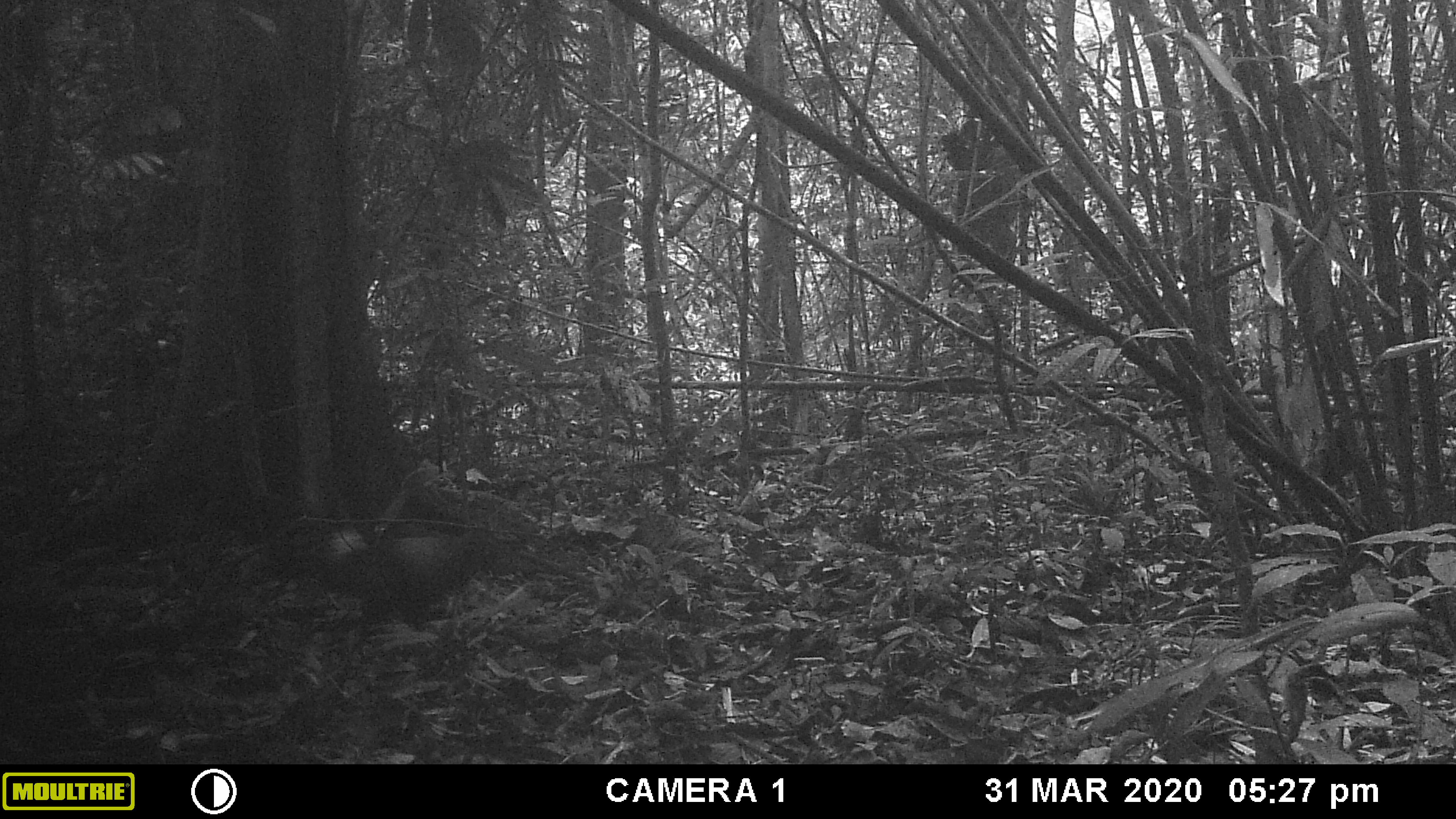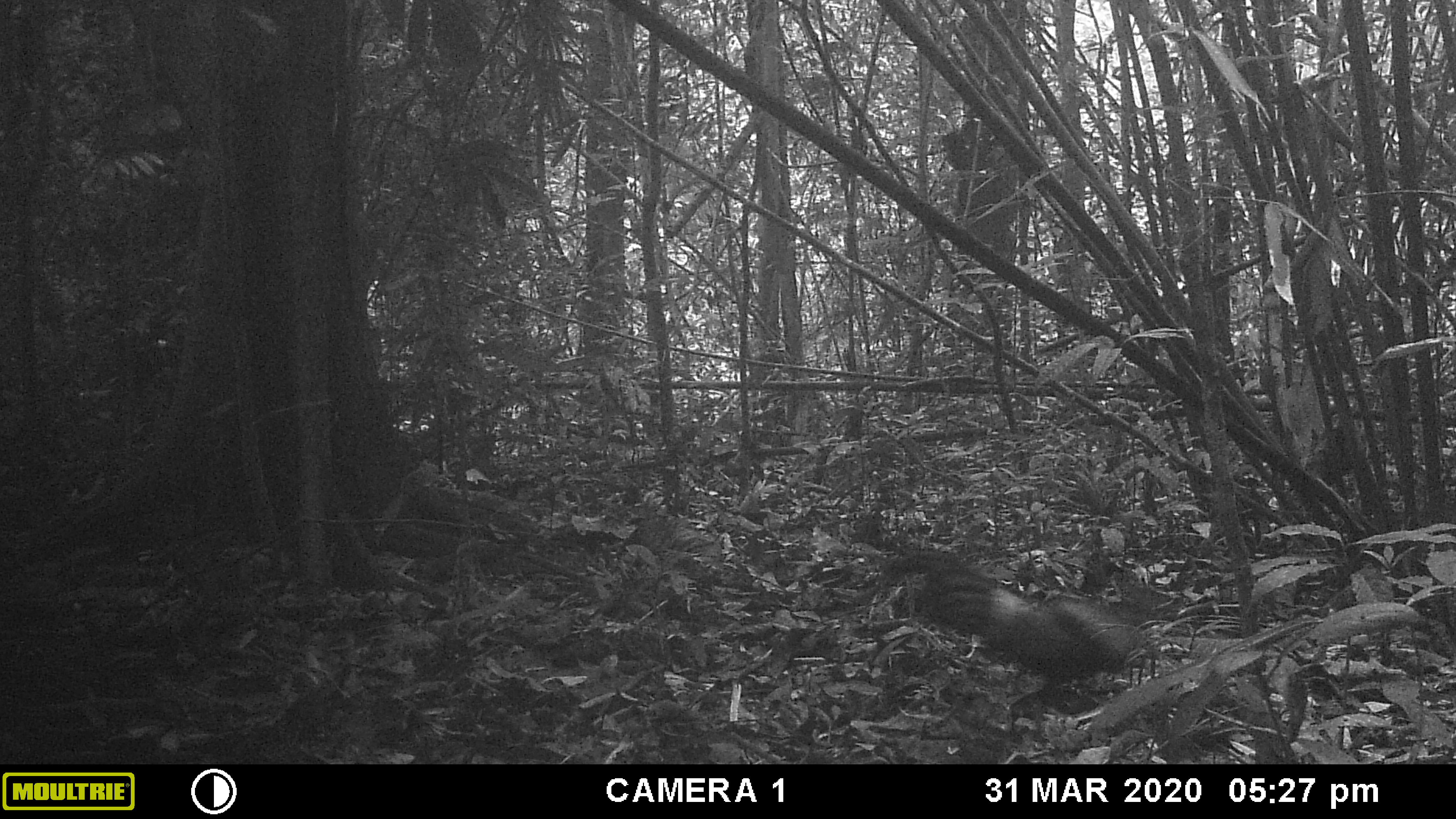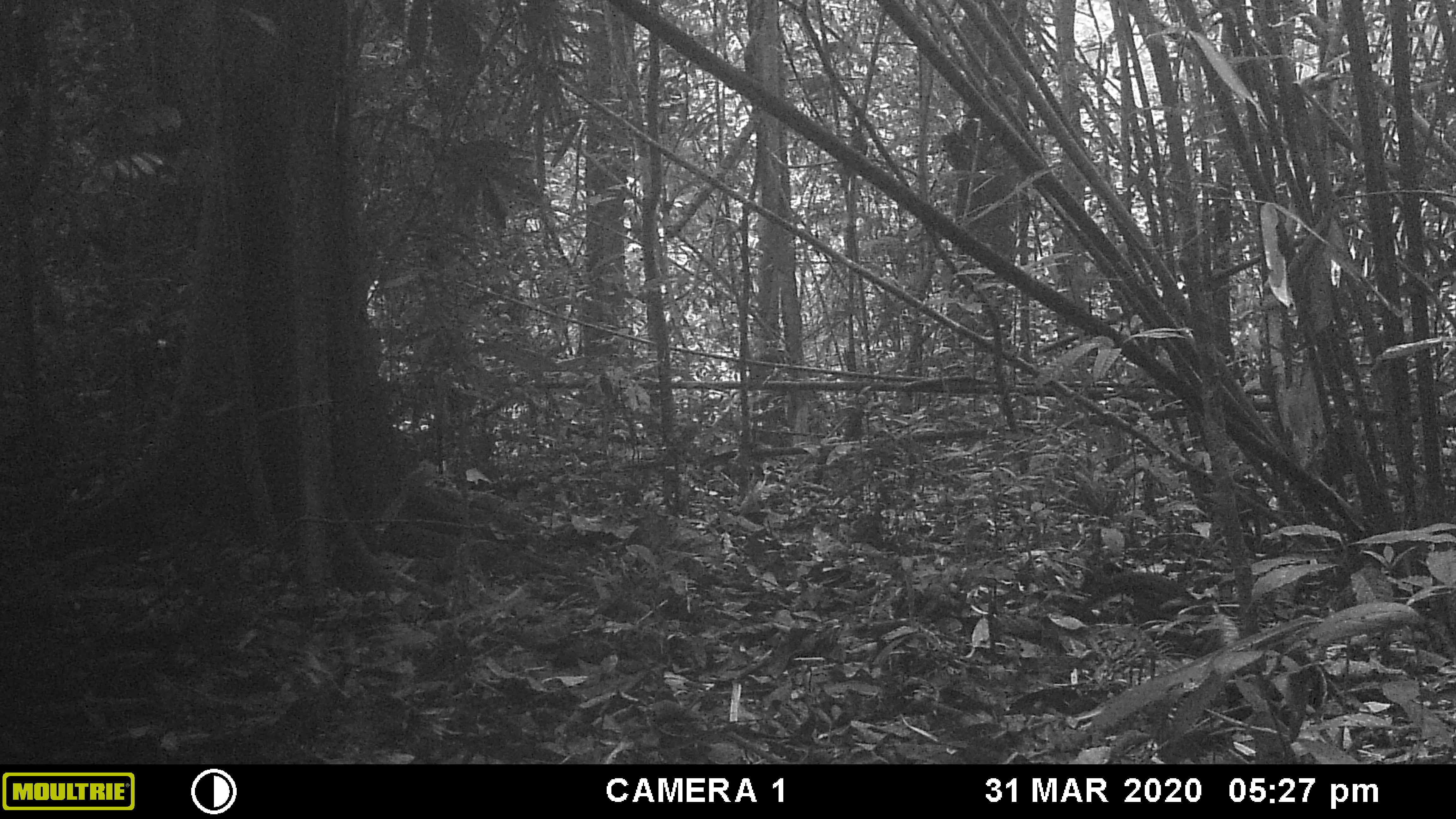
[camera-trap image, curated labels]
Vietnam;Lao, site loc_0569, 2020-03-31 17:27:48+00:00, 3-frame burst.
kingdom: Animalia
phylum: Chordata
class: Aves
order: Galliformes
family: Phasianidae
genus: Gallus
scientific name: Gallus gallus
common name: red junglefowl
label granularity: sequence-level